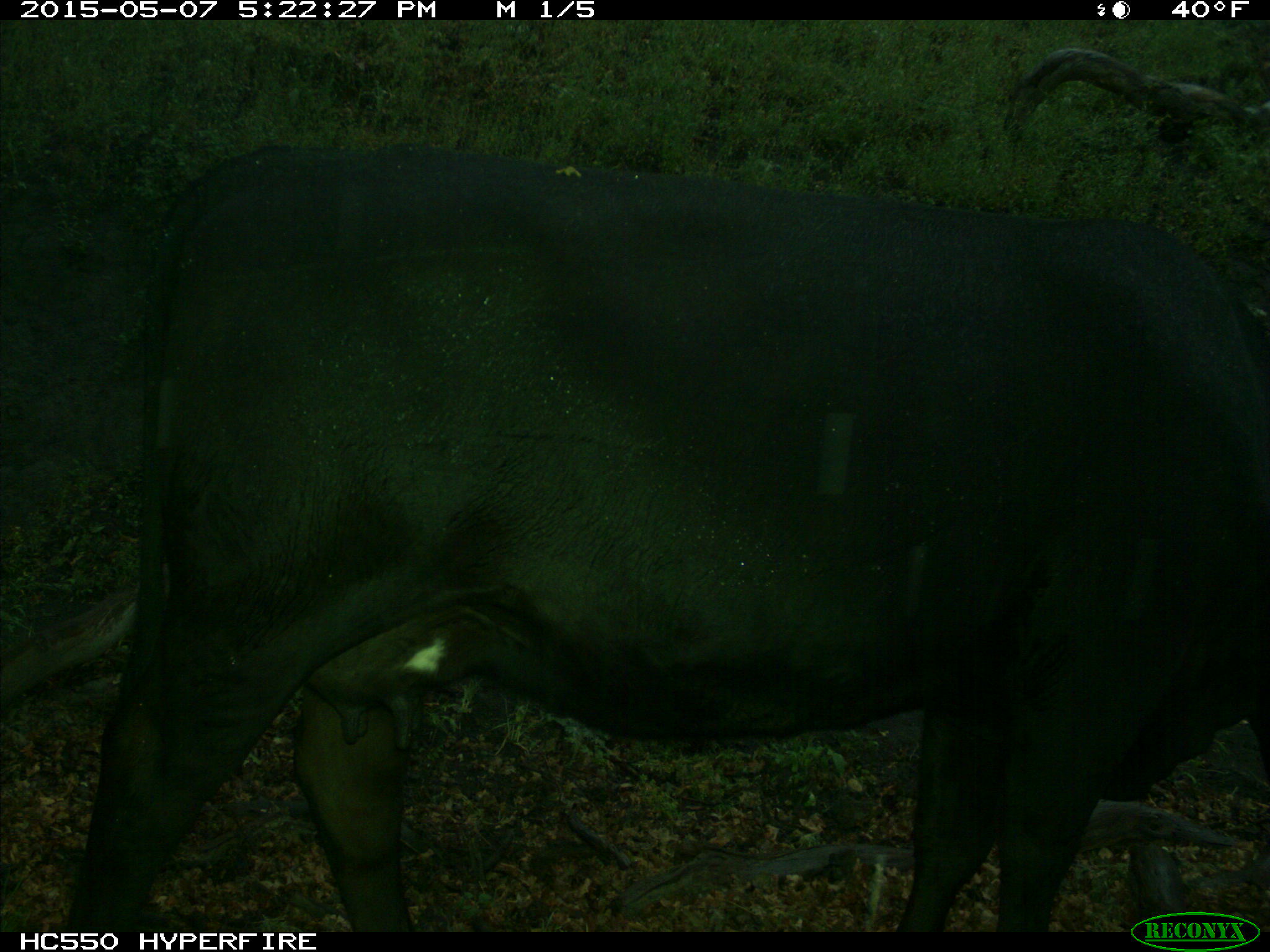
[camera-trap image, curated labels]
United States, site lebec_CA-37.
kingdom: Animalia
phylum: Chordata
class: Mammalia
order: Artiodactyla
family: Bovidae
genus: Bos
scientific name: Bos taurus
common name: domestic cow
Bos taurus (domestic cow).